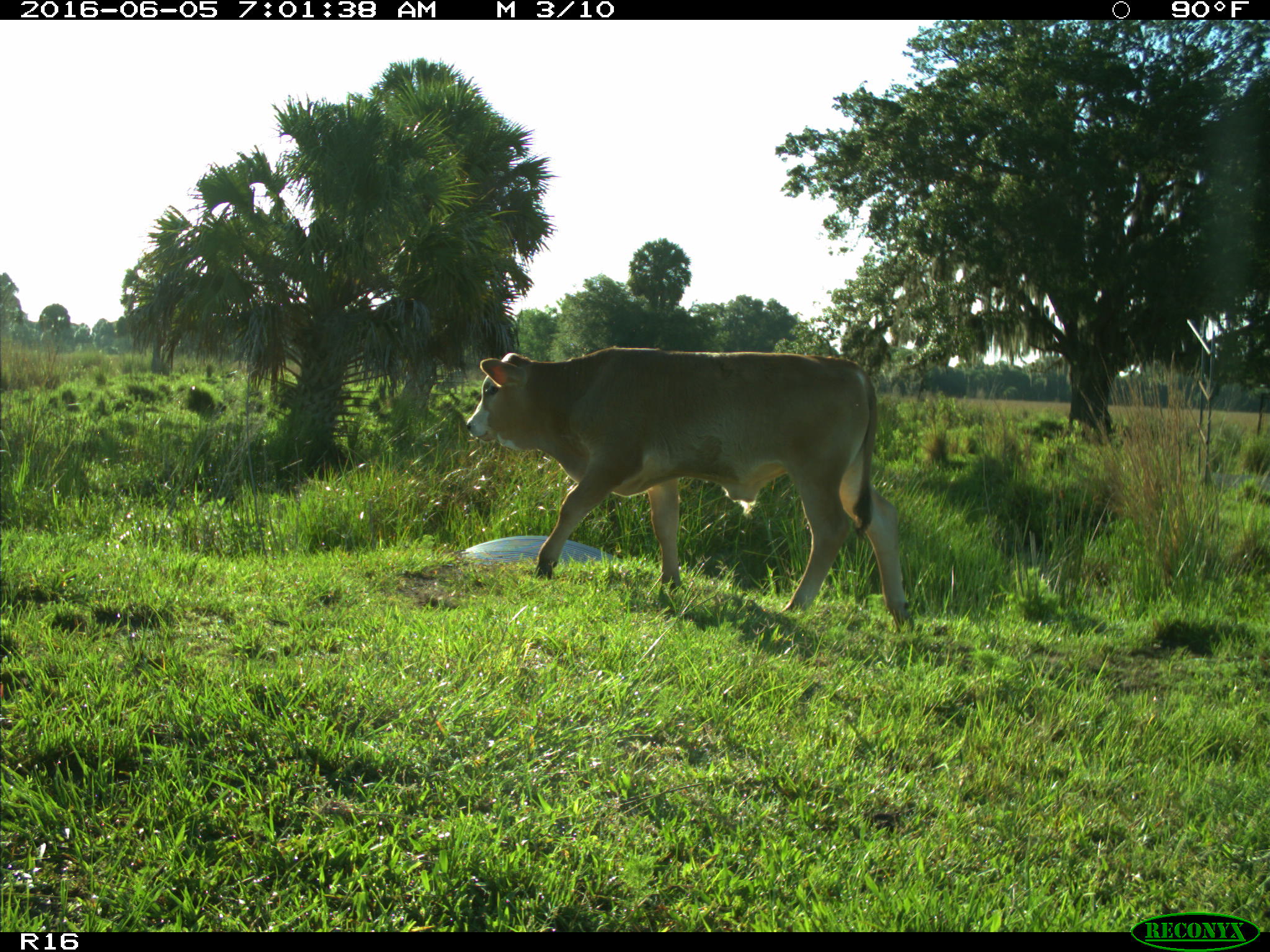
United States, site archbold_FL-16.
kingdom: Animalia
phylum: Chordata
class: Mammalia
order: Artiodactyla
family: Bovidae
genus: Bos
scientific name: Bos taurus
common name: domestic cow